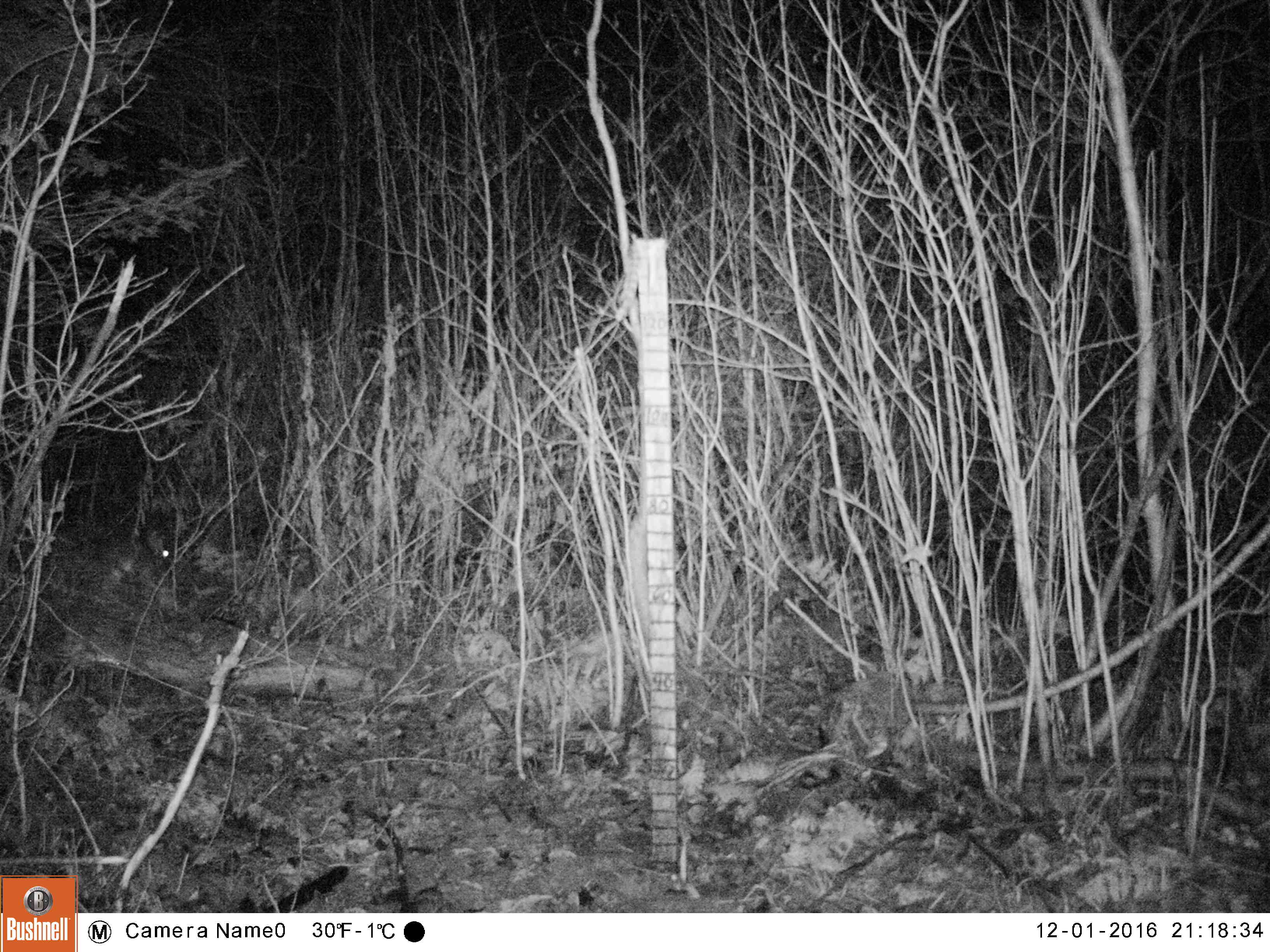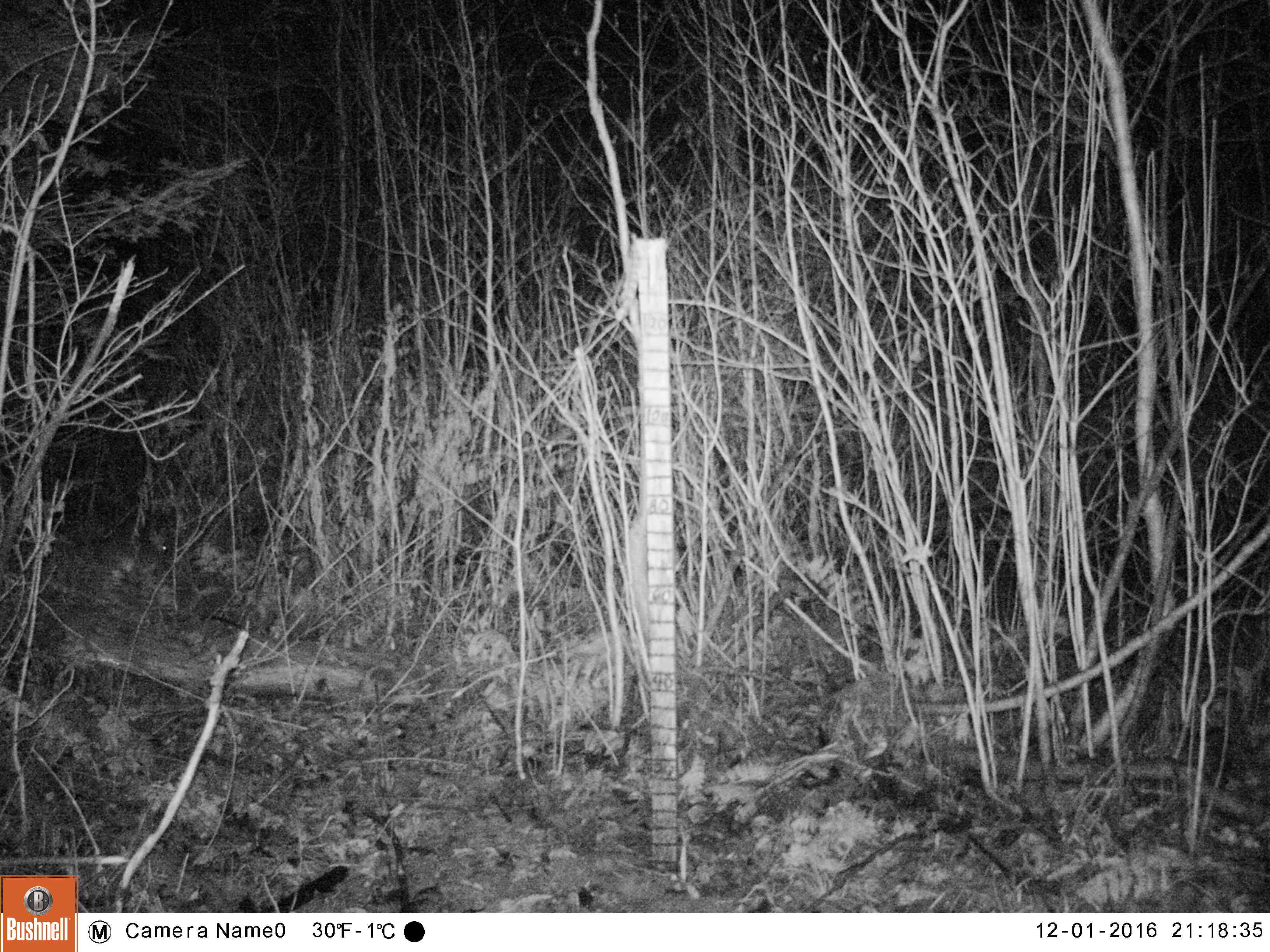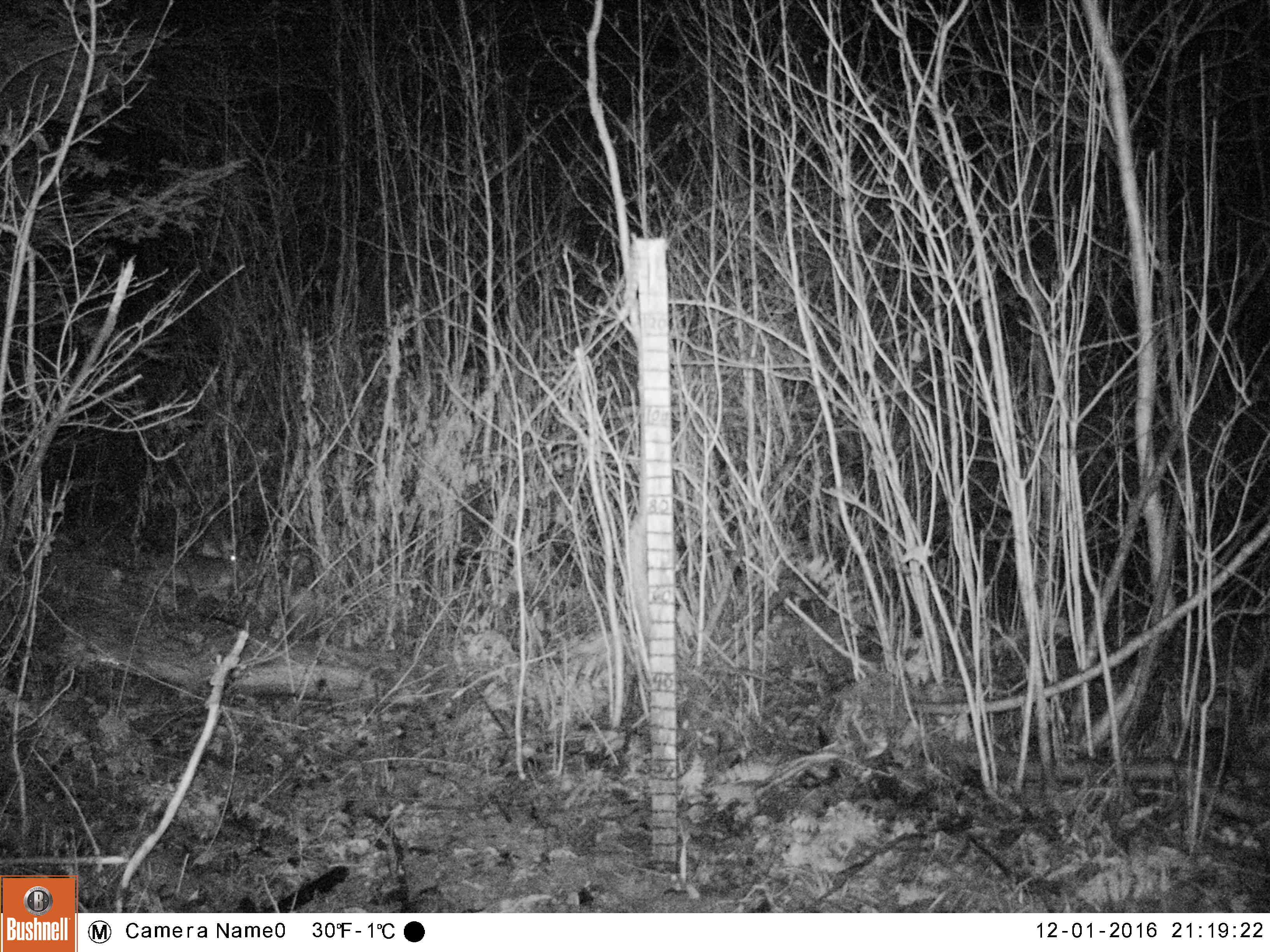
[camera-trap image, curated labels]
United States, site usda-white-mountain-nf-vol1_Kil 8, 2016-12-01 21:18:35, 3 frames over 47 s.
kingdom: Animalia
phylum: Chordata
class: Mammalia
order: Lagomorpha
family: Leporidae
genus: Lepus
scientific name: Lepus americanus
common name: snowshoe hare